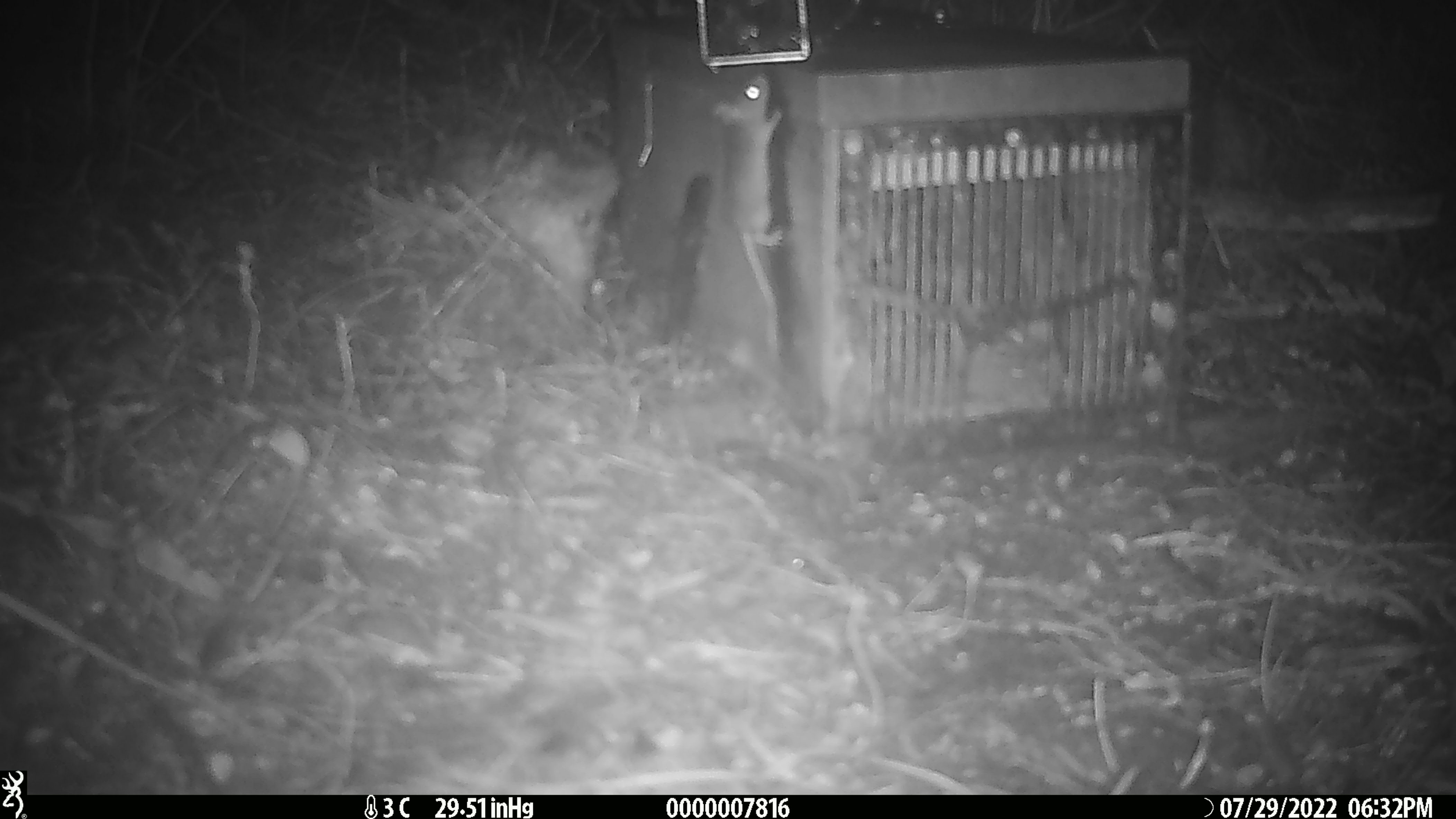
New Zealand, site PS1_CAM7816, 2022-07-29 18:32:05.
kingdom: Animalia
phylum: Chordata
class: Mammalia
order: Rodentia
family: Muridae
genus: Mus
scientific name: Mus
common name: mouse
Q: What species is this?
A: Mouse (Mus).